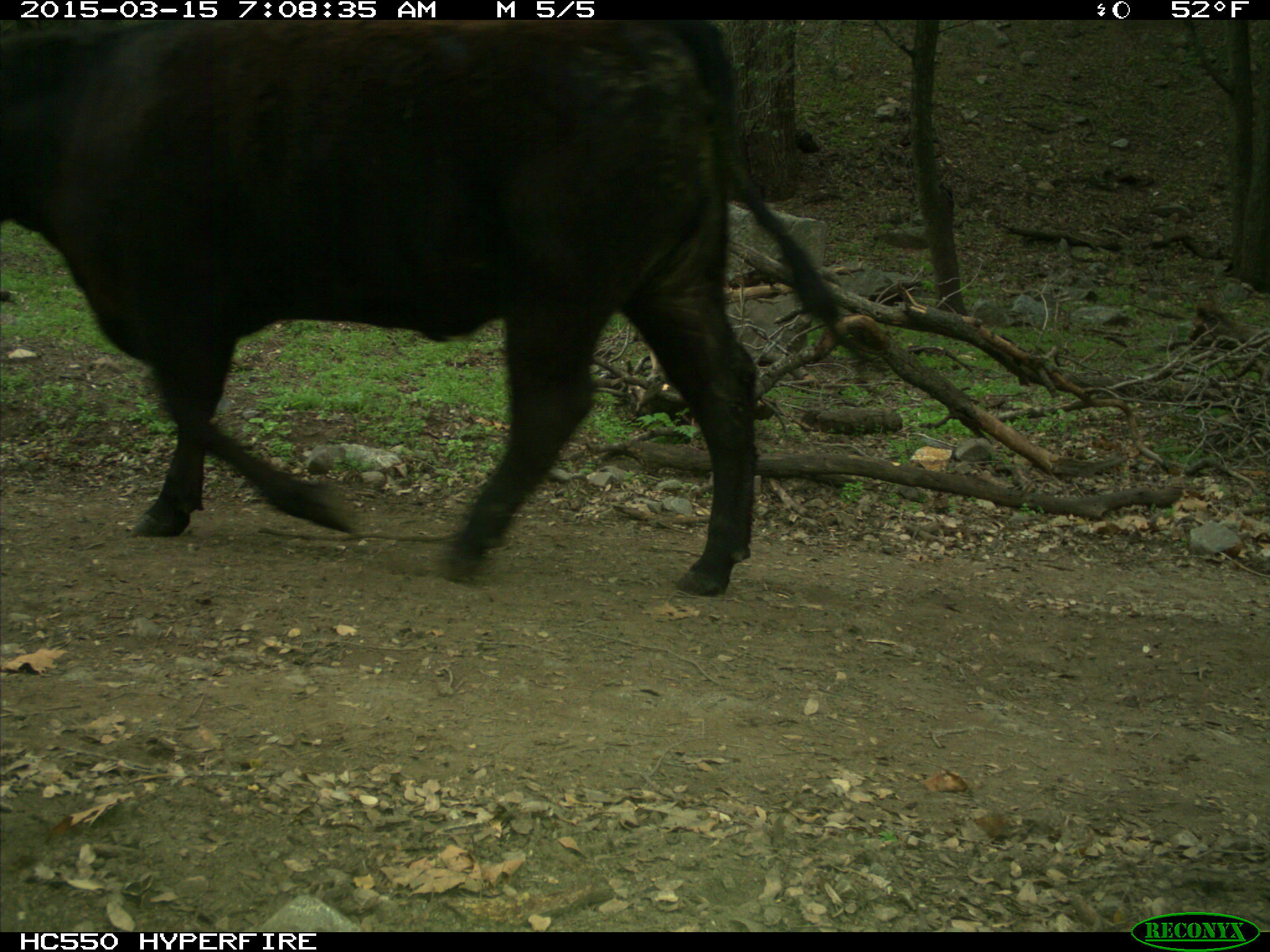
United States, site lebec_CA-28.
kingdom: Animalia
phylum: Chordata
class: Mammalia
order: Artiodactyla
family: Bovidae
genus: Bos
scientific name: Bos taurus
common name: domestic cow